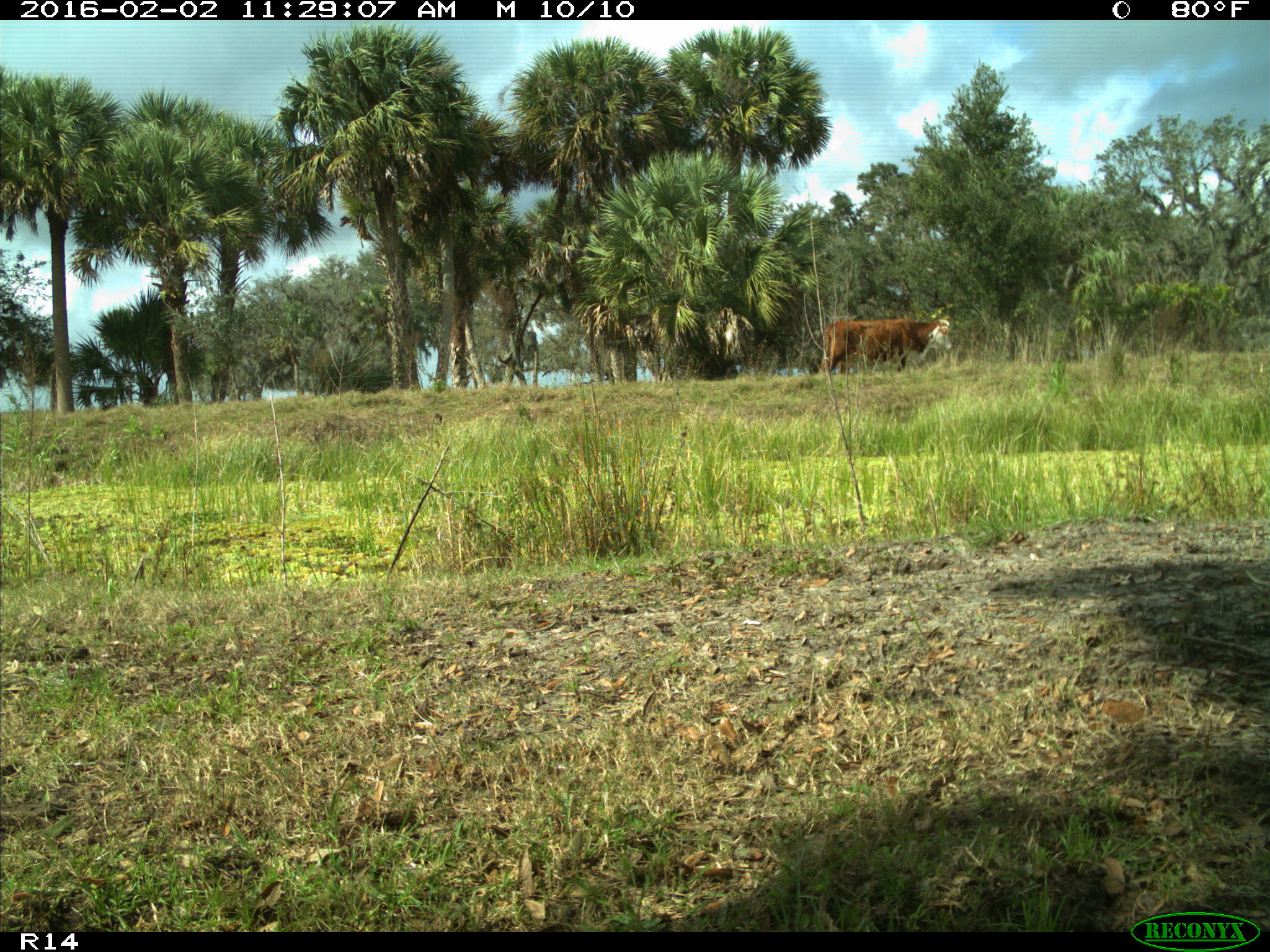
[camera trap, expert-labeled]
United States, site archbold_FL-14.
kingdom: Animalia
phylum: Chordata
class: Mammalia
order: Artiodactyla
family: Bovidae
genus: Bos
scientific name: Bos taurus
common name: domestic cow